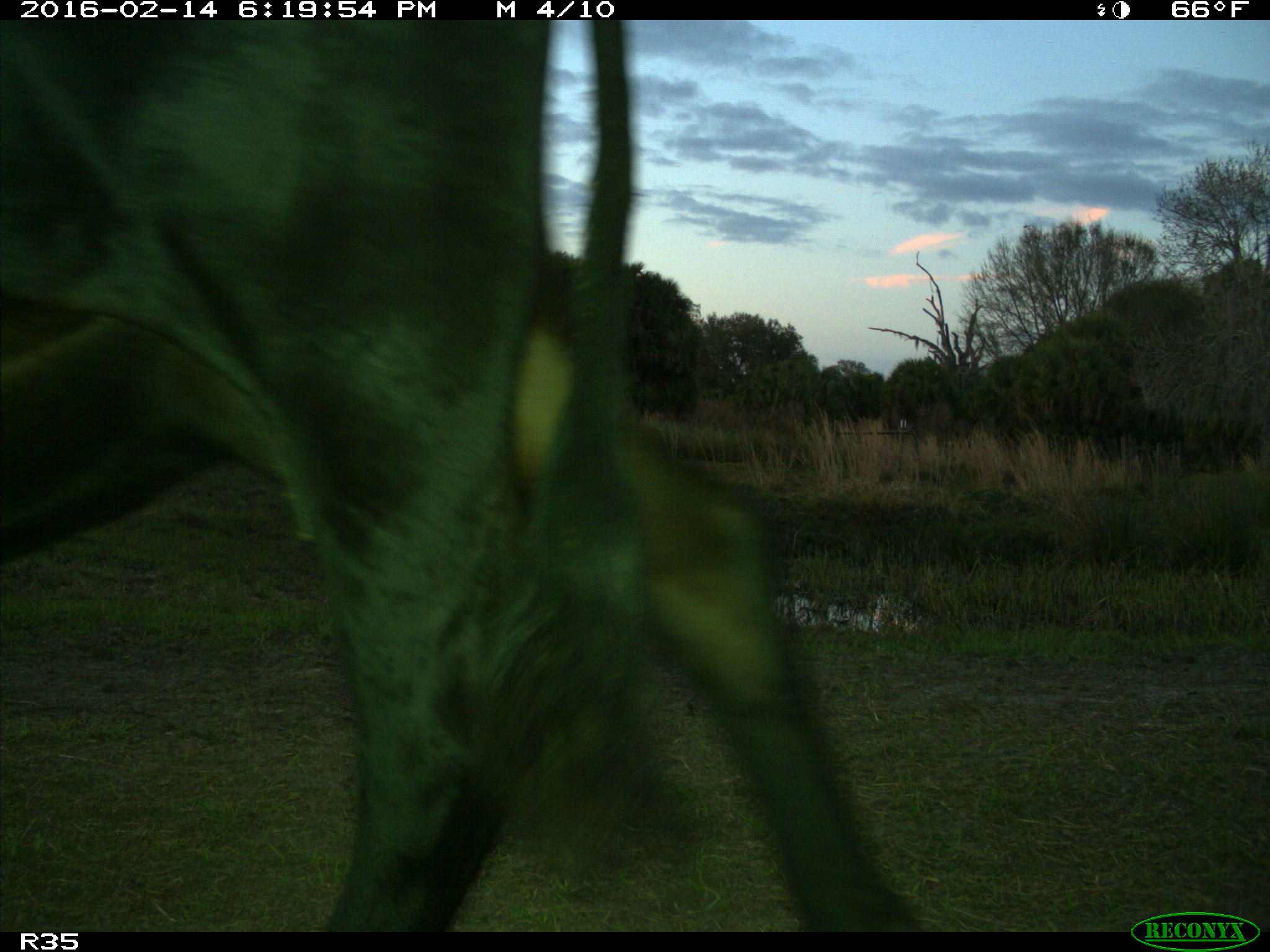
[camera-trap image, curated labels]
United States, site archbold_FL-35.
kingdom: Animalia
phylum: Chordata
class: Mammalia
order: Artiodactyla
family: Bovidae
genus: Bos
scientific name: Bos taurus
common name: domestic cow